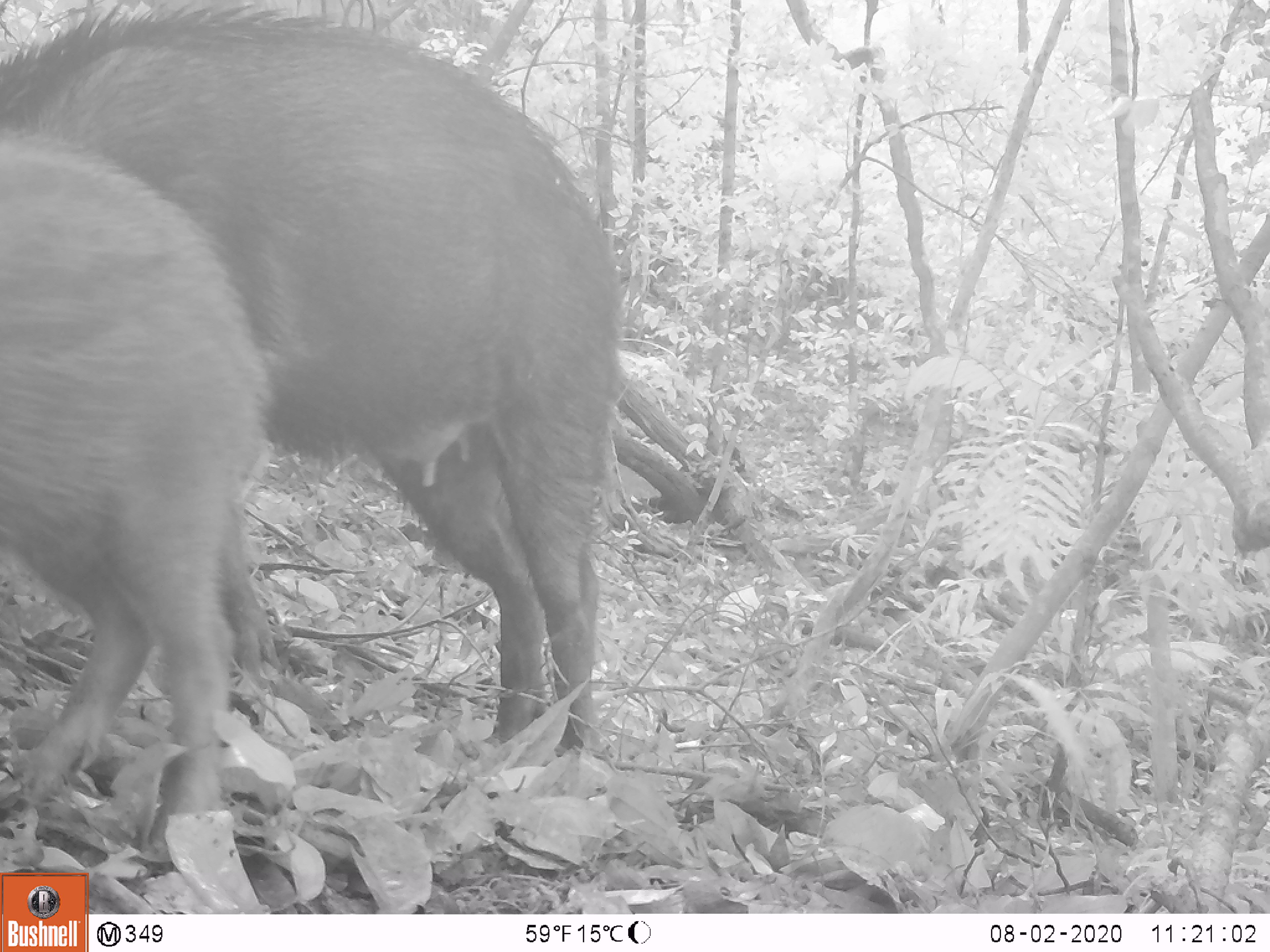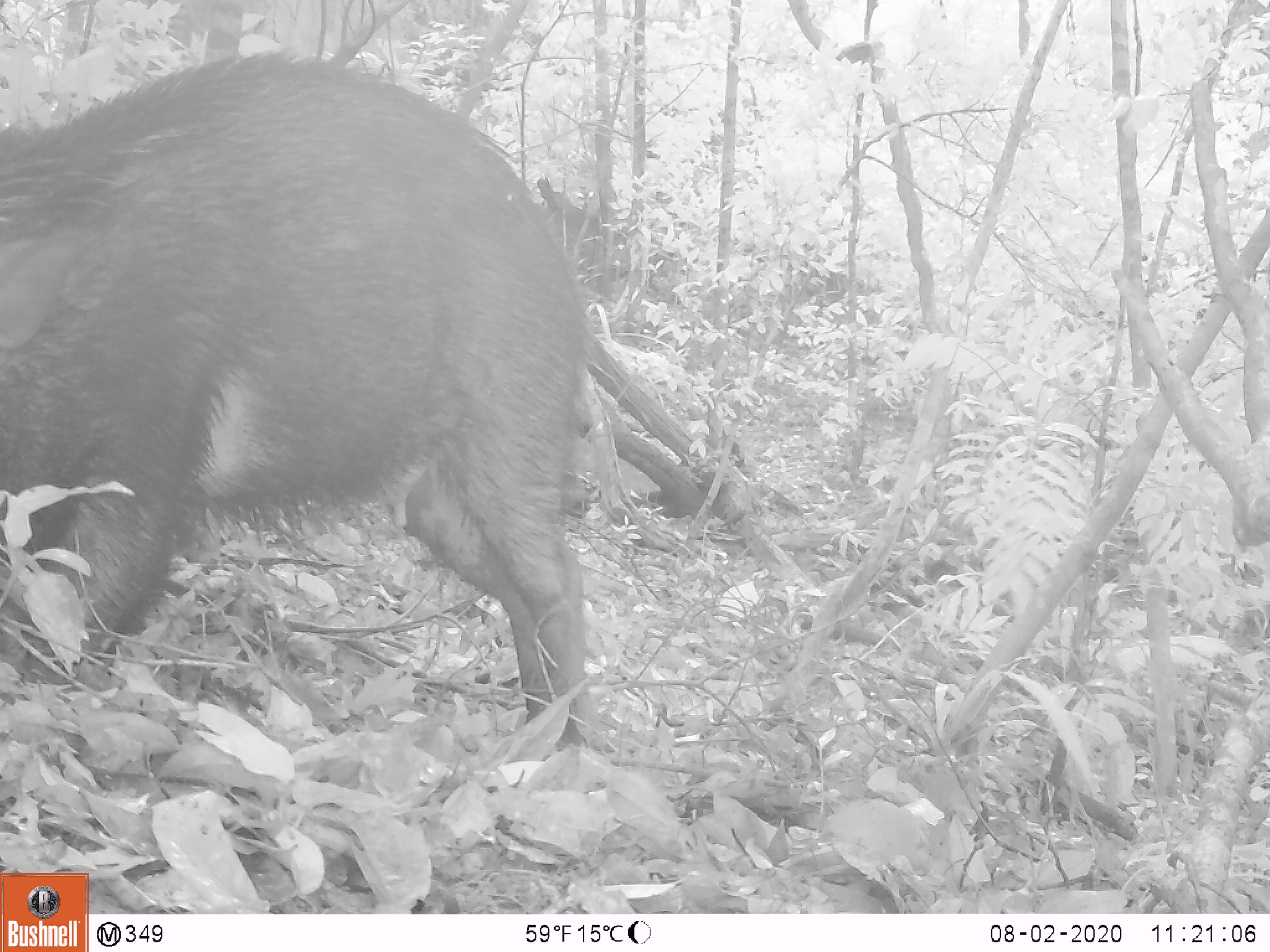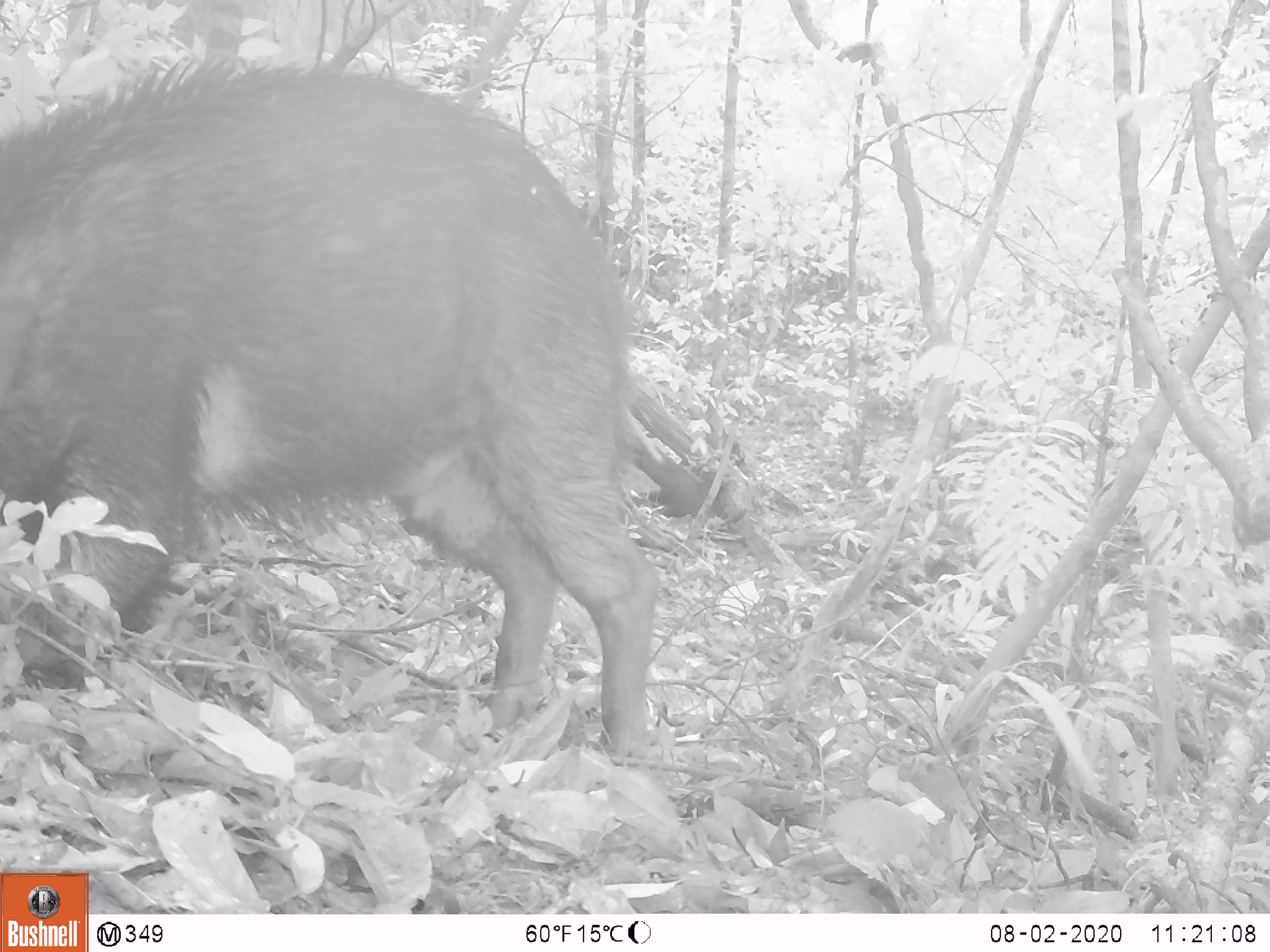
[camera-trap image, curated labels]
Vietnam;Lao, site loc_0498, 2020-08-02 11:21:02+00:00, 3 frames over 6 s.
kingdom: Animalia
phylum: Chordata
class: Mammalia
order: Artiodactyla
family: Suidae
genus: Sus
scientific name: Sus scrofa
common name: eurasian wild pig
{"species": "eurasian wild pig (Sus scrofa)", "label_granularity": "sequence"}